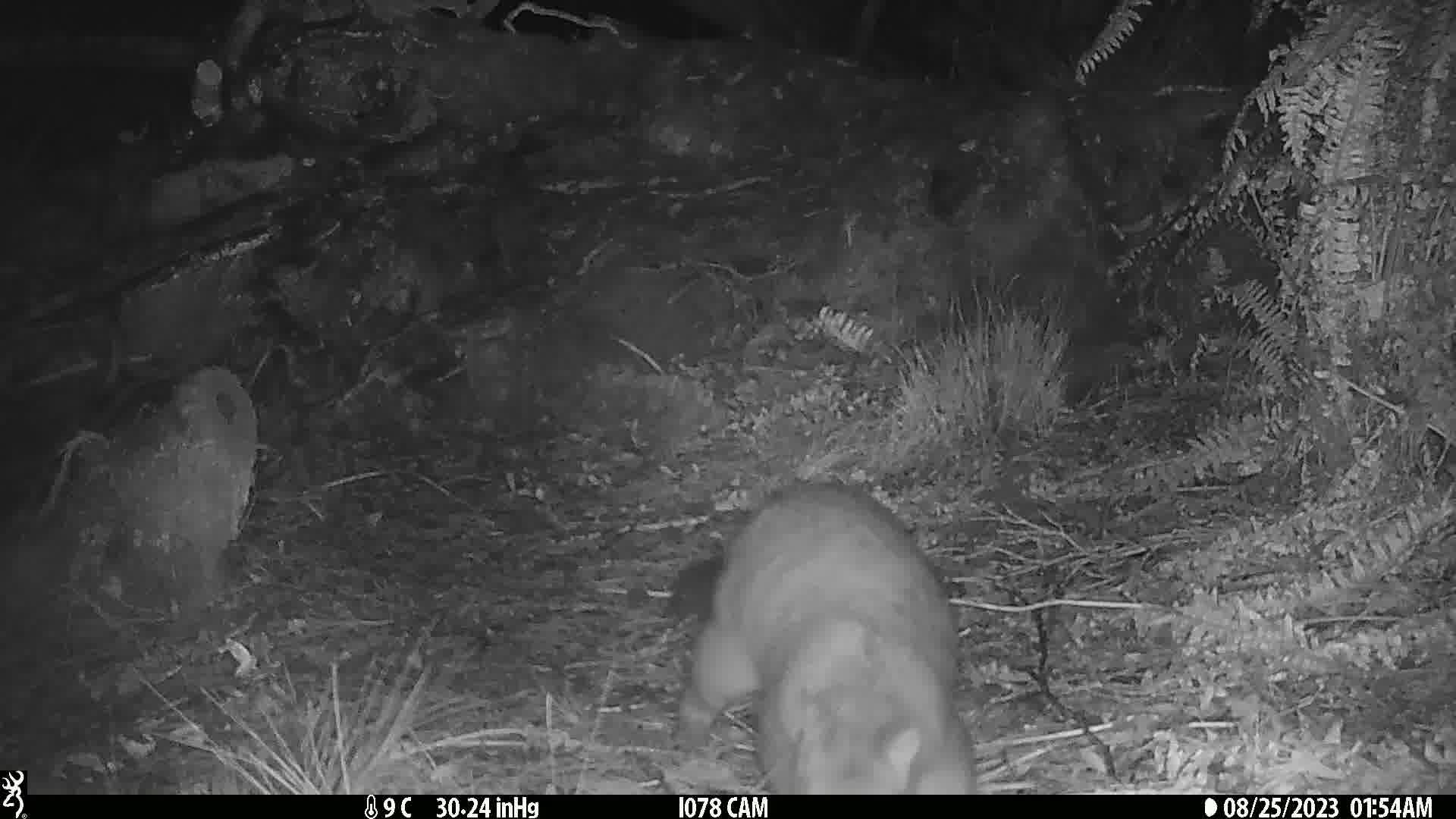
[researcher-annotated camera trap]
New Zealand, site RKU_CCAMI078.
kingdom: Animalia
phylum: Chordata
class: Mammalia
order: Diprotodontia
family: Phalangeridae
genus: Trichosurus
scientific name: Trichosurus vulpecula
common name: common brushtail possum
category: possum